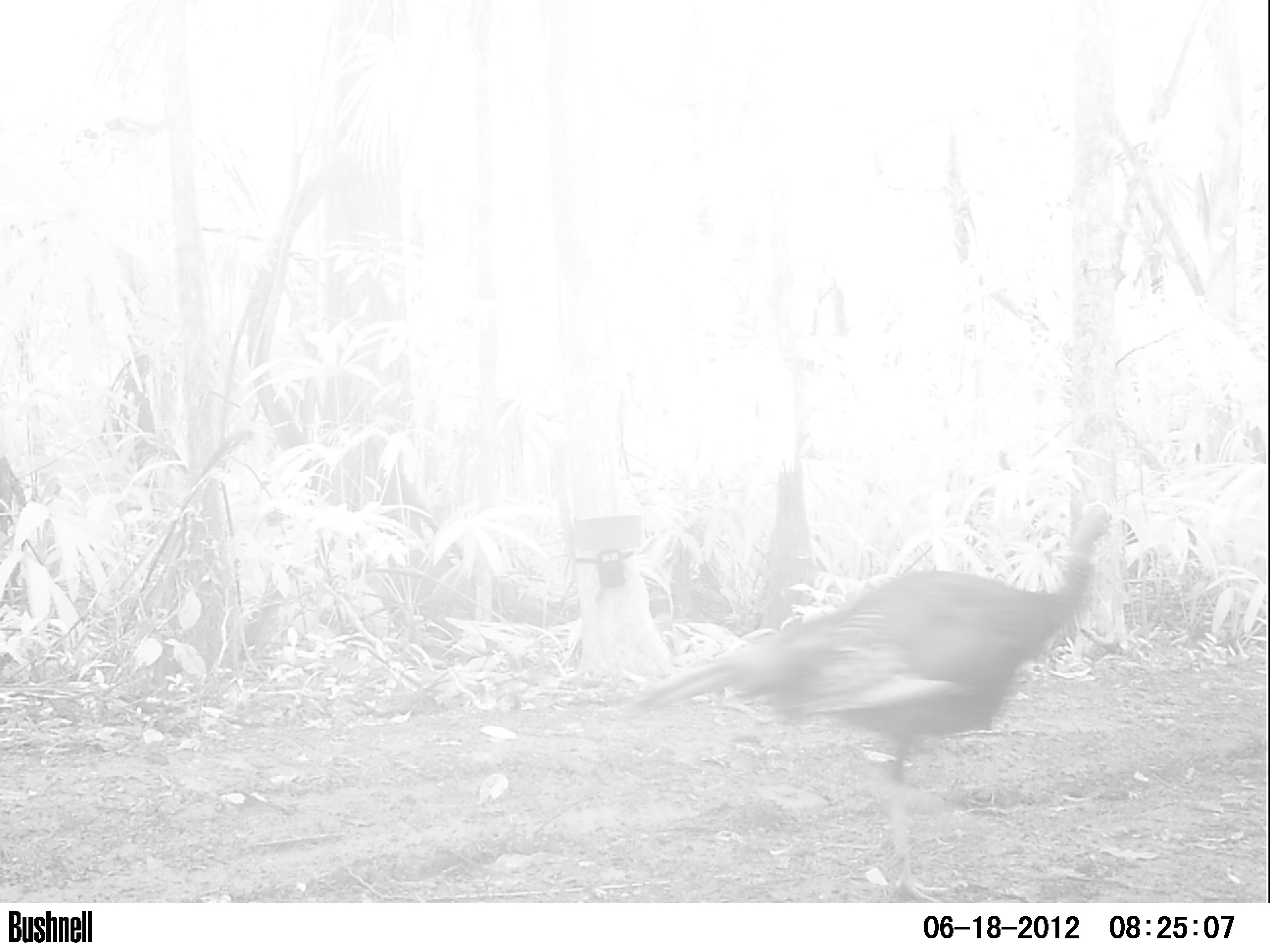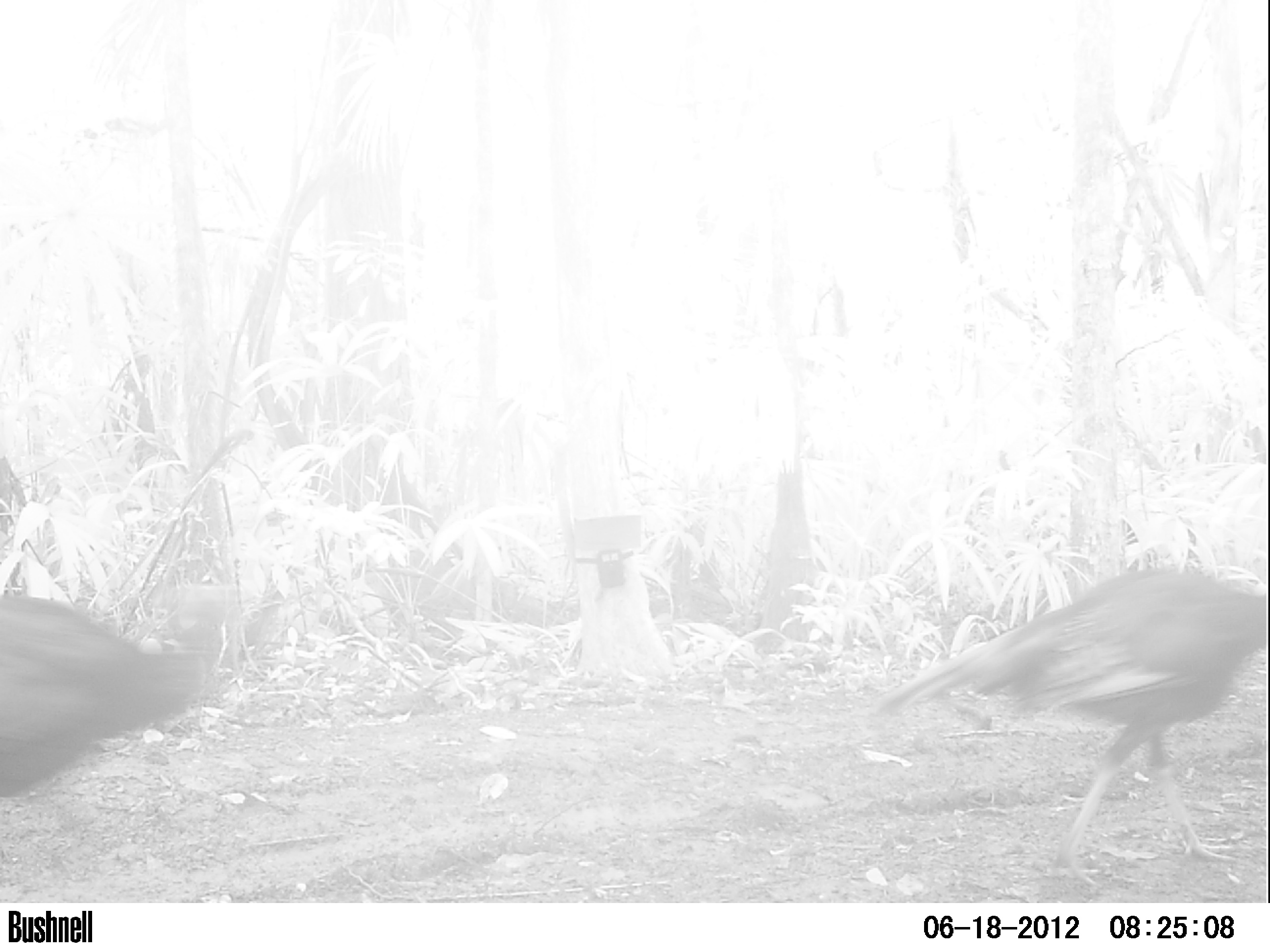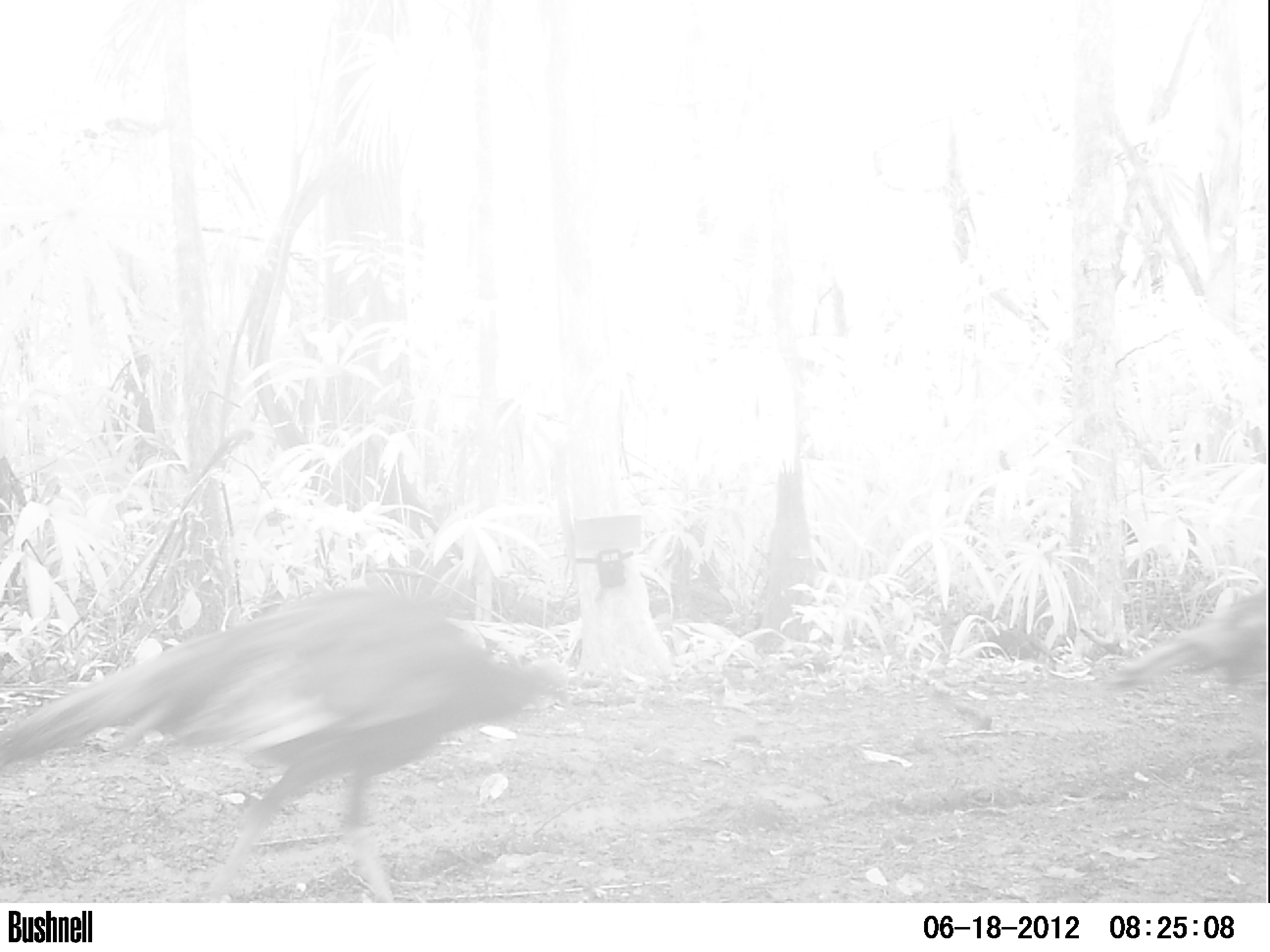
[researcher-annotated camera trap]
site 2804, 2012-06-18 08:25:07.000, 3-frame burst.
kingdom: Animalia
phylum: Chordata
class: Aves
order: Galliformes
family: Phasianidae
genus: Meleagris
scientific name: Meleagris ocellata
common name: ocellated turkey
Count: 2.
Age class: adult.